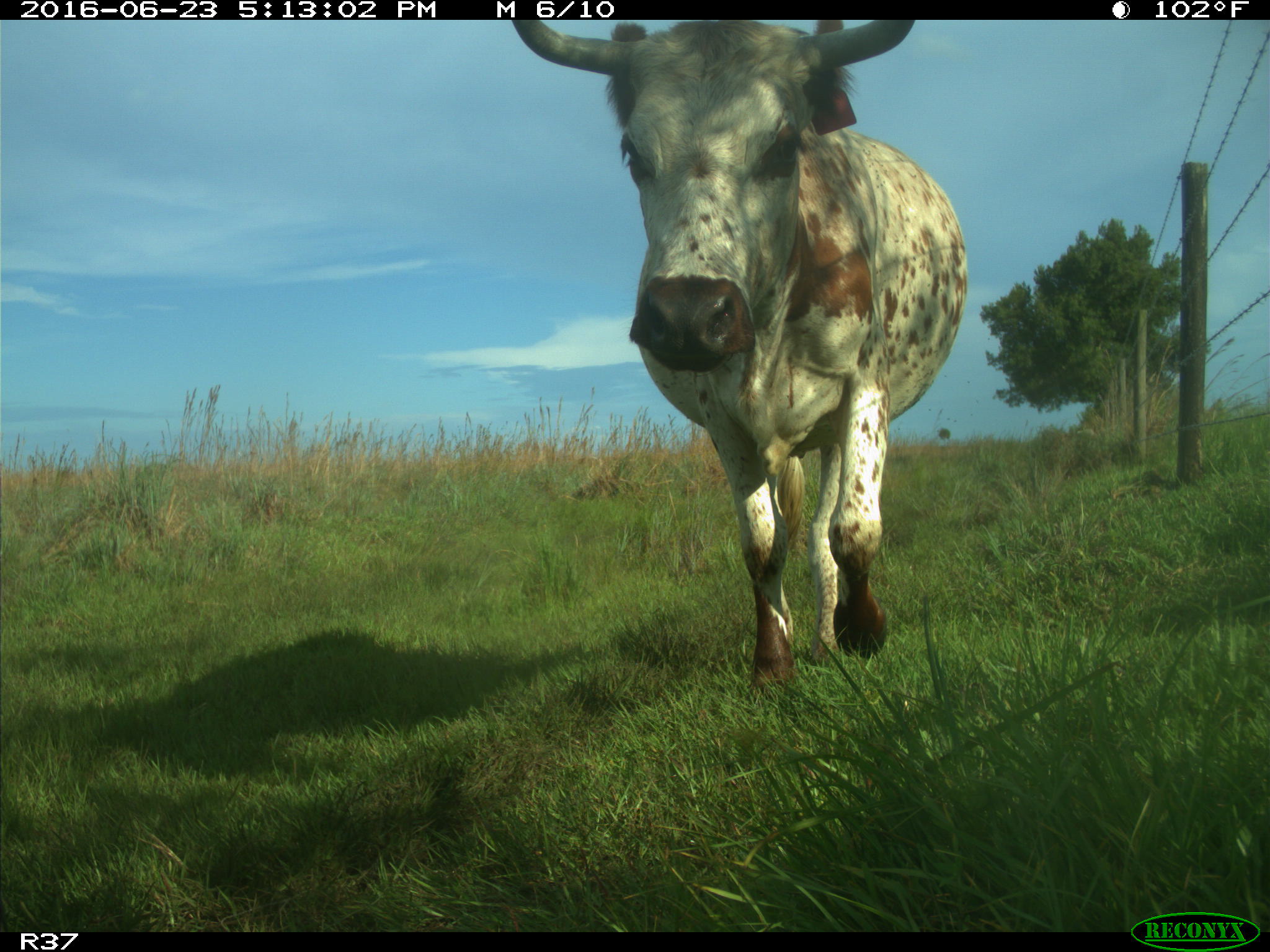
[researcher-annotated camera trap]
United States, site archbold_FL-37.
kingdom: Animalia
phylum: Chordata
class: Mammalia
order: Artiodactyla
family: Bovidae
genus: Bos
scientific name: Bos taurus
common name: domestic cow